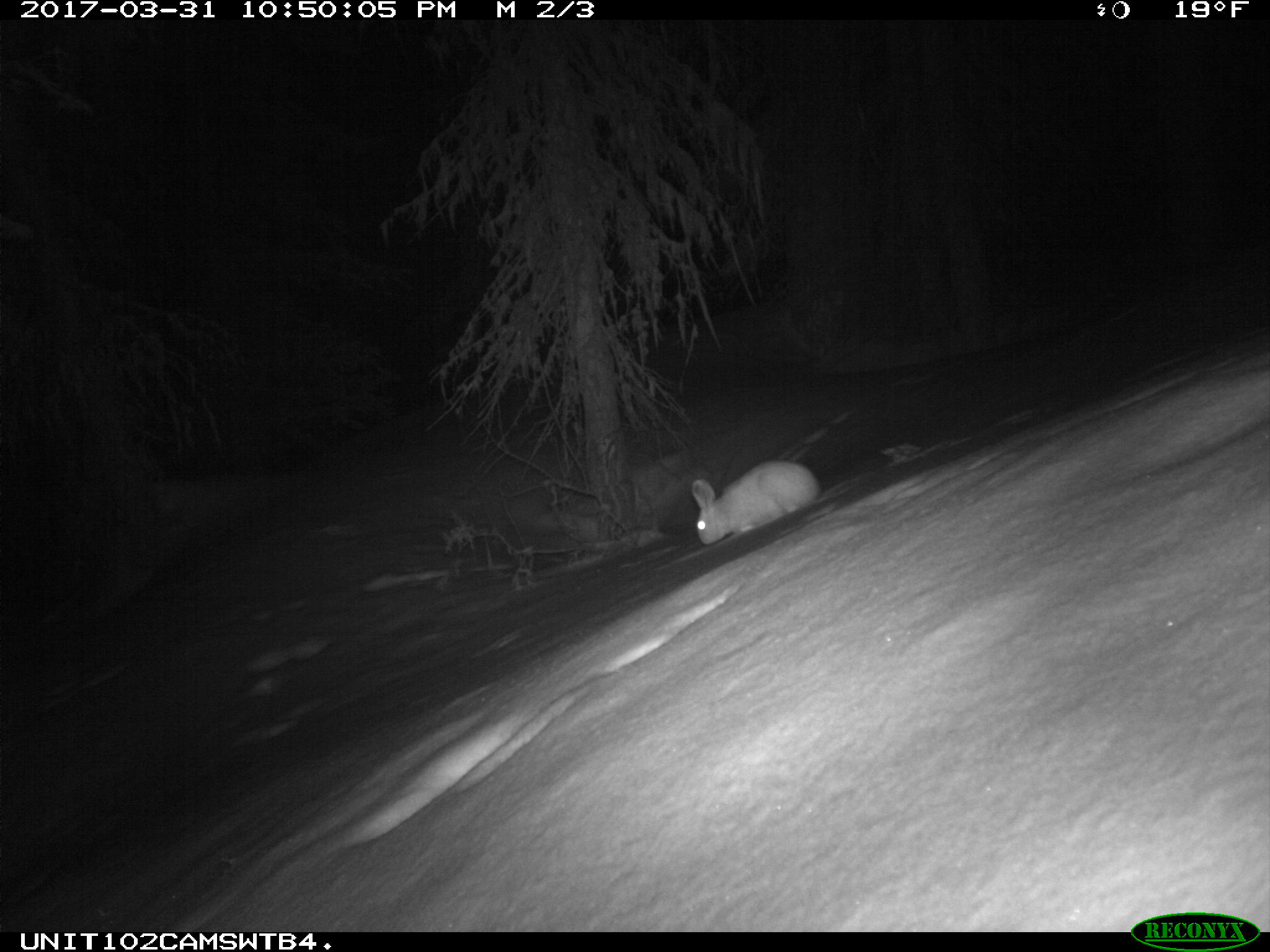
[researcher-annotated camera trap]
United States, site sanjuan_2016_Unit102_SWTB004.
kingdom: Animalia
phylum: Chordata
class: Mammalia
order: Lagomorpha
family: Leporidae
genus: Lepus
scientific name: Lepus americanus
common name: snowshoe hare